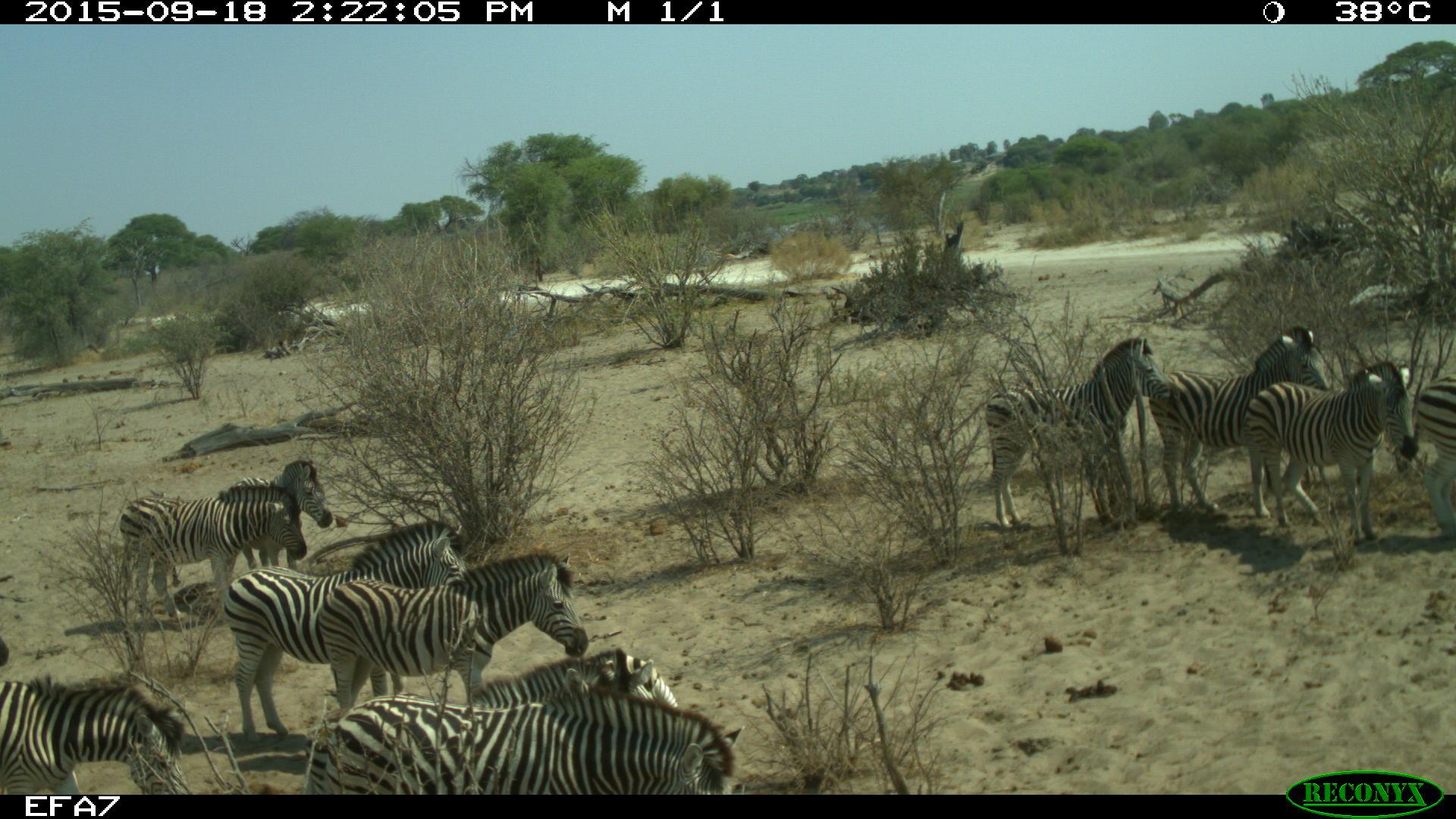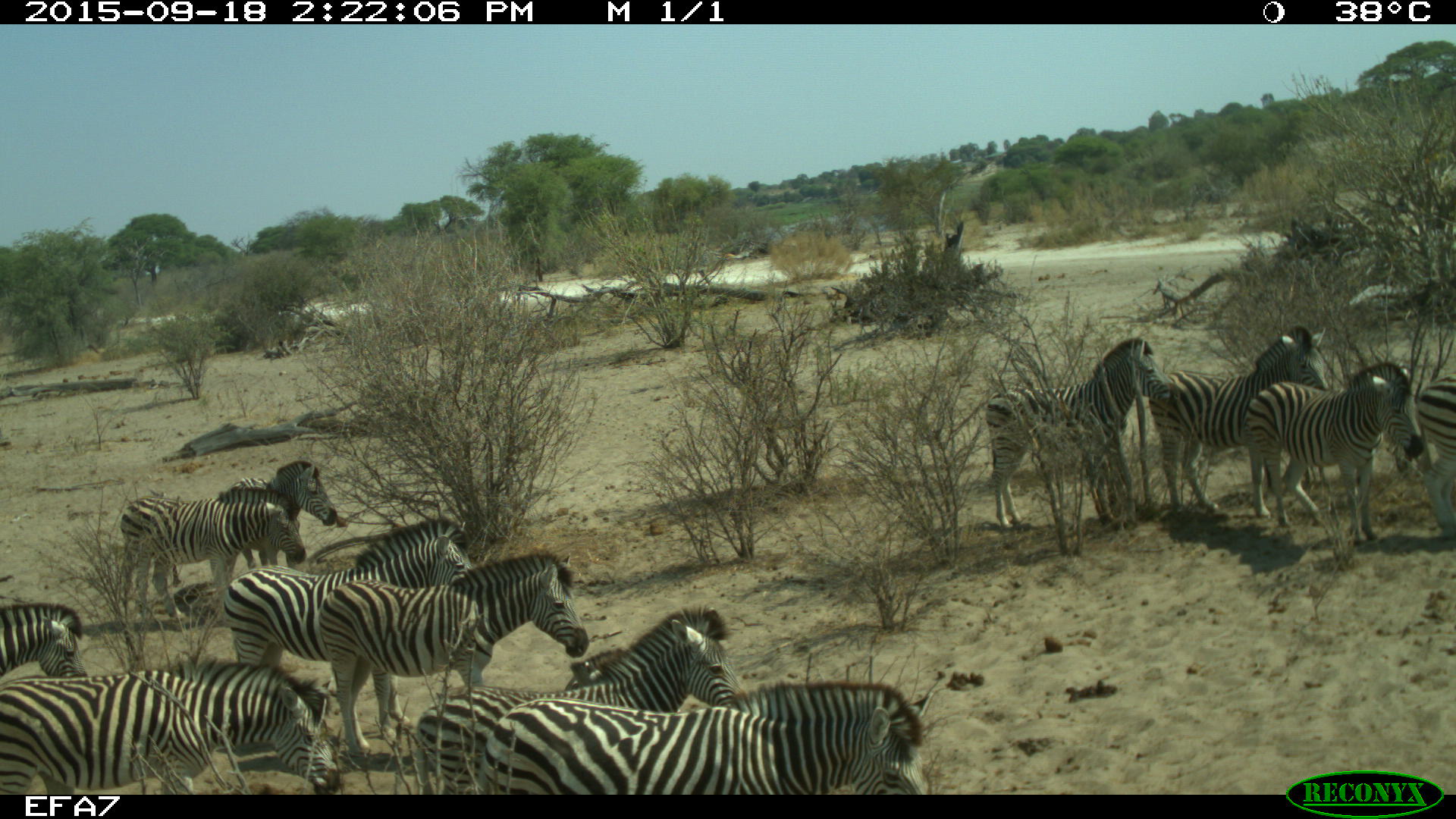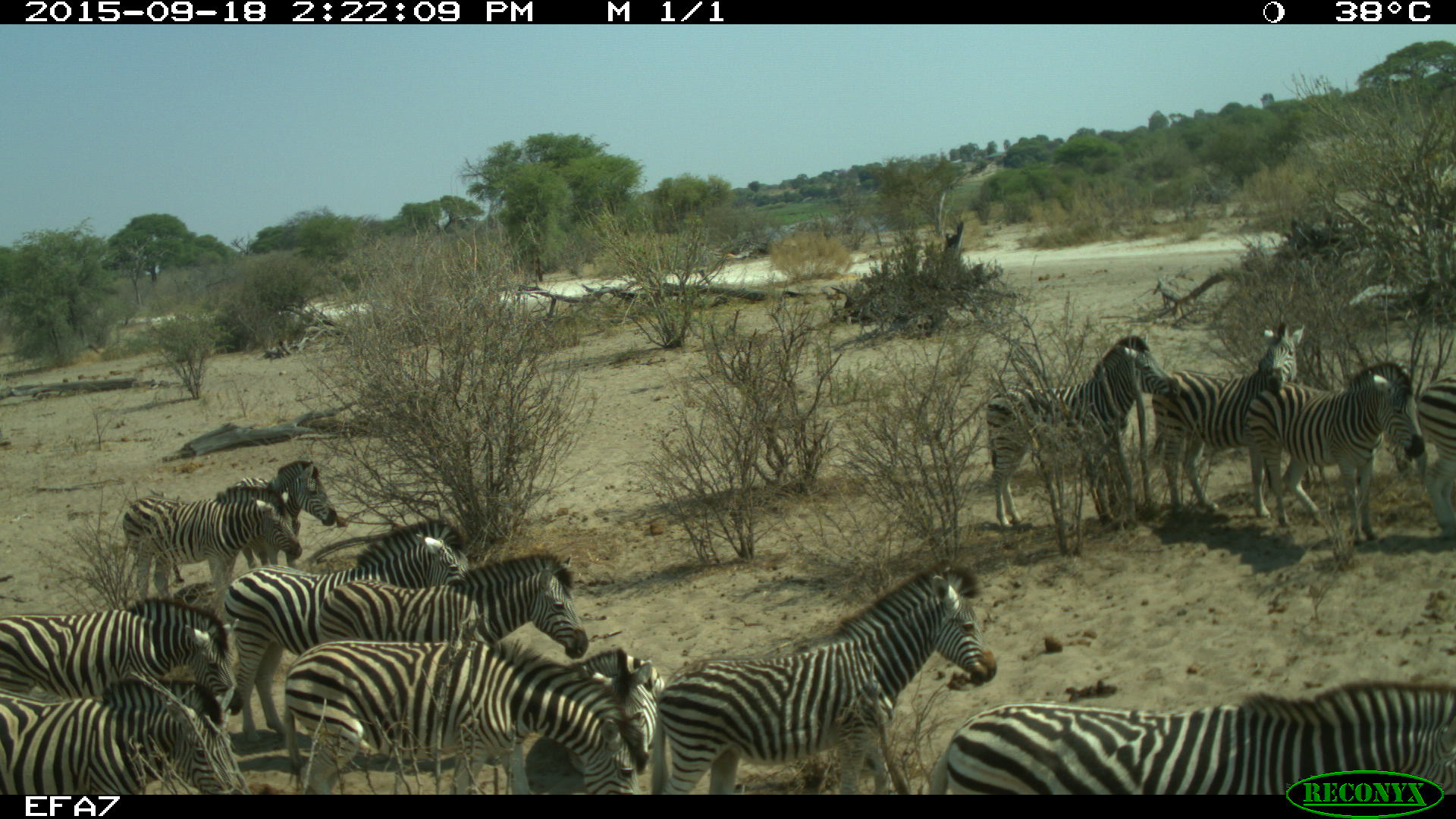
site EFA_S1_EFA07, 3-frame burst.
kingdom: Animalia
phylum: Chordata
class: Mammalia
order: Perissodactyla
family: Equidae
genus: Equus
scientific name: Equus quagga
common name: plains zebra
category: zebraplains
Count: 11-50.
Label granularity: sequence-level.